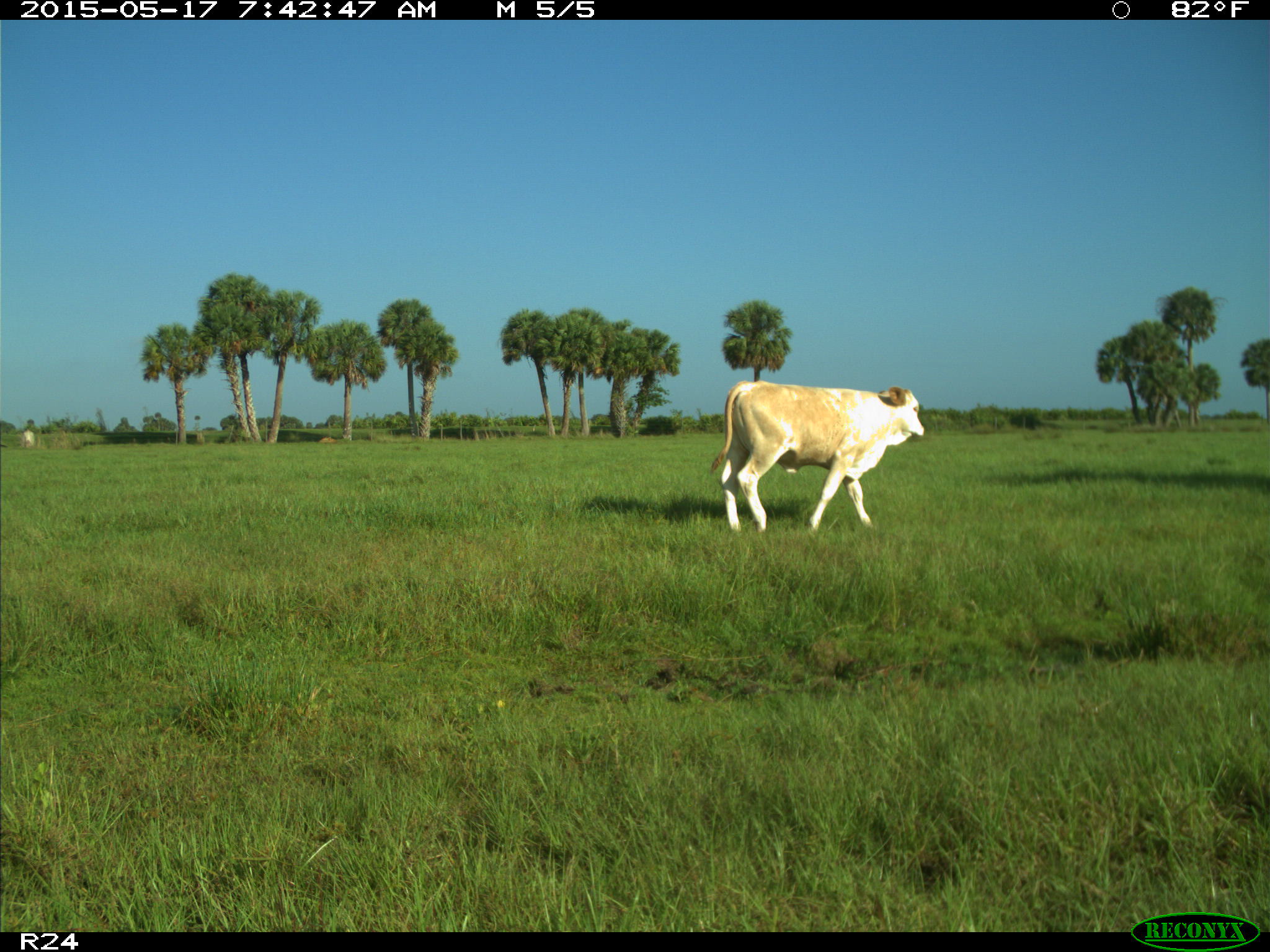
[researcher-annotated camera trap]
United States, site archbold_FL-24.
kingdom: Animalia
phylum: Chordata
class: Mammalia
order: Artiodactyla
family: Bovidae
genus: Bos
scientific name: Bos taurus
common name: domestic cow